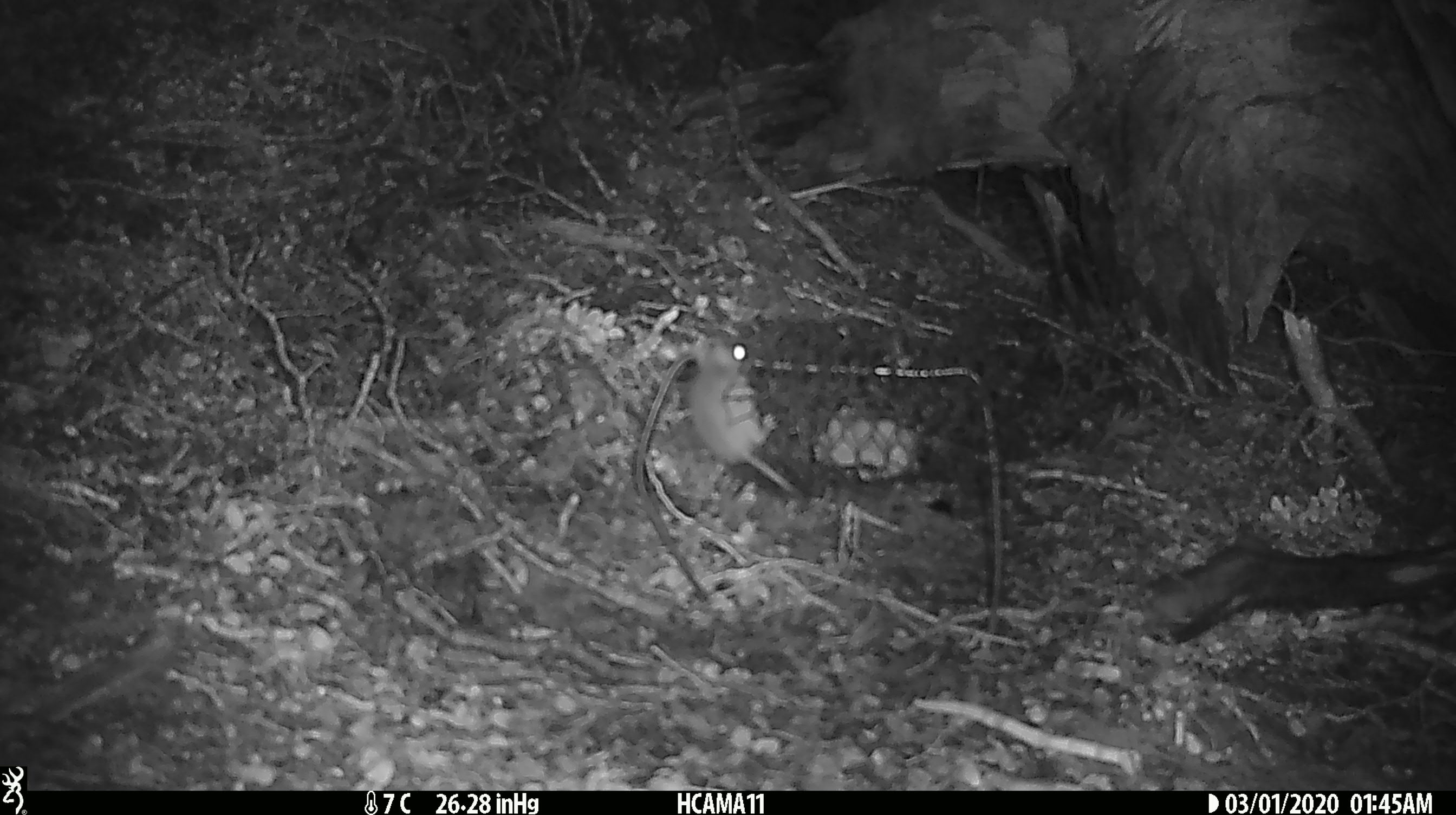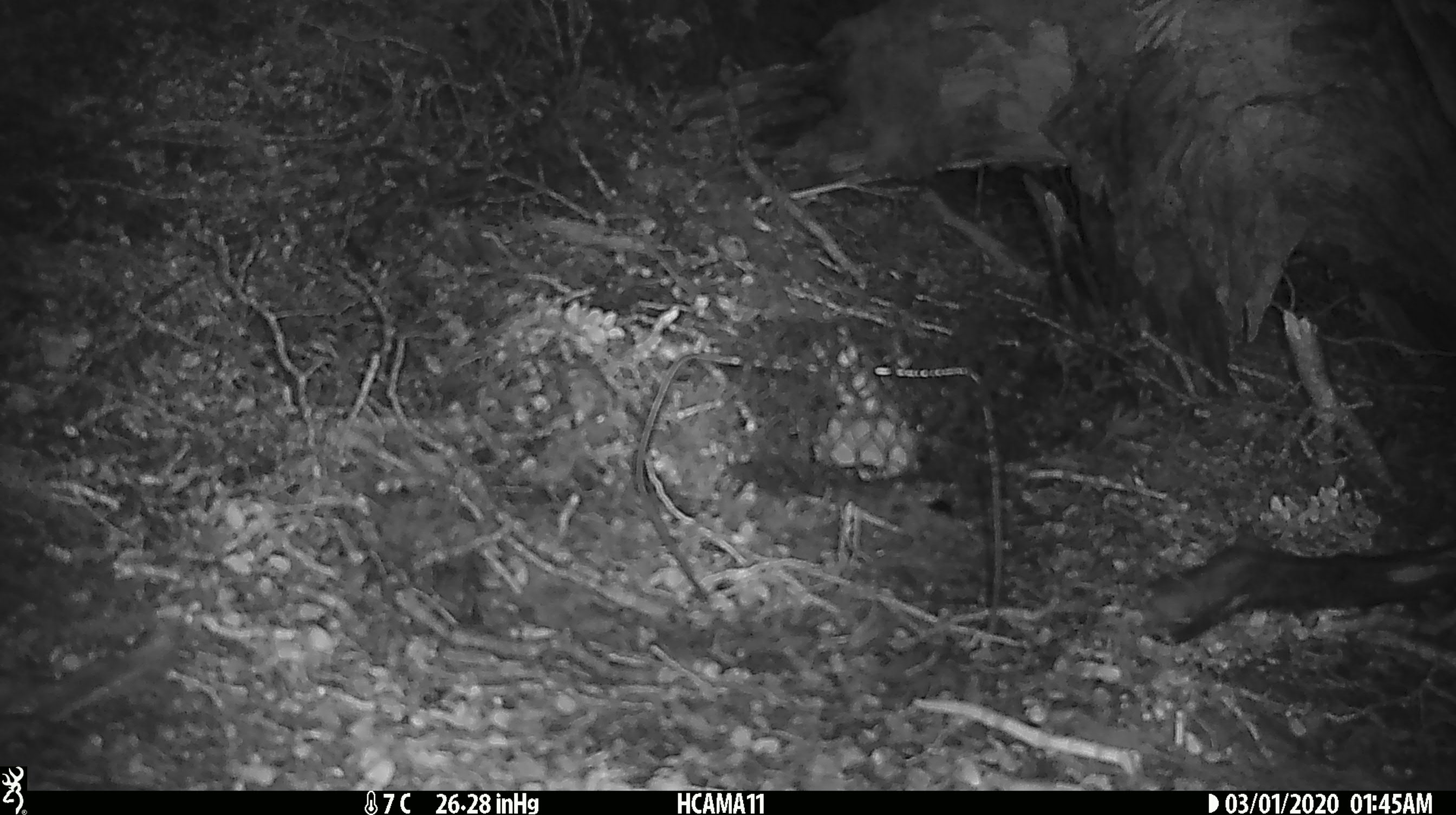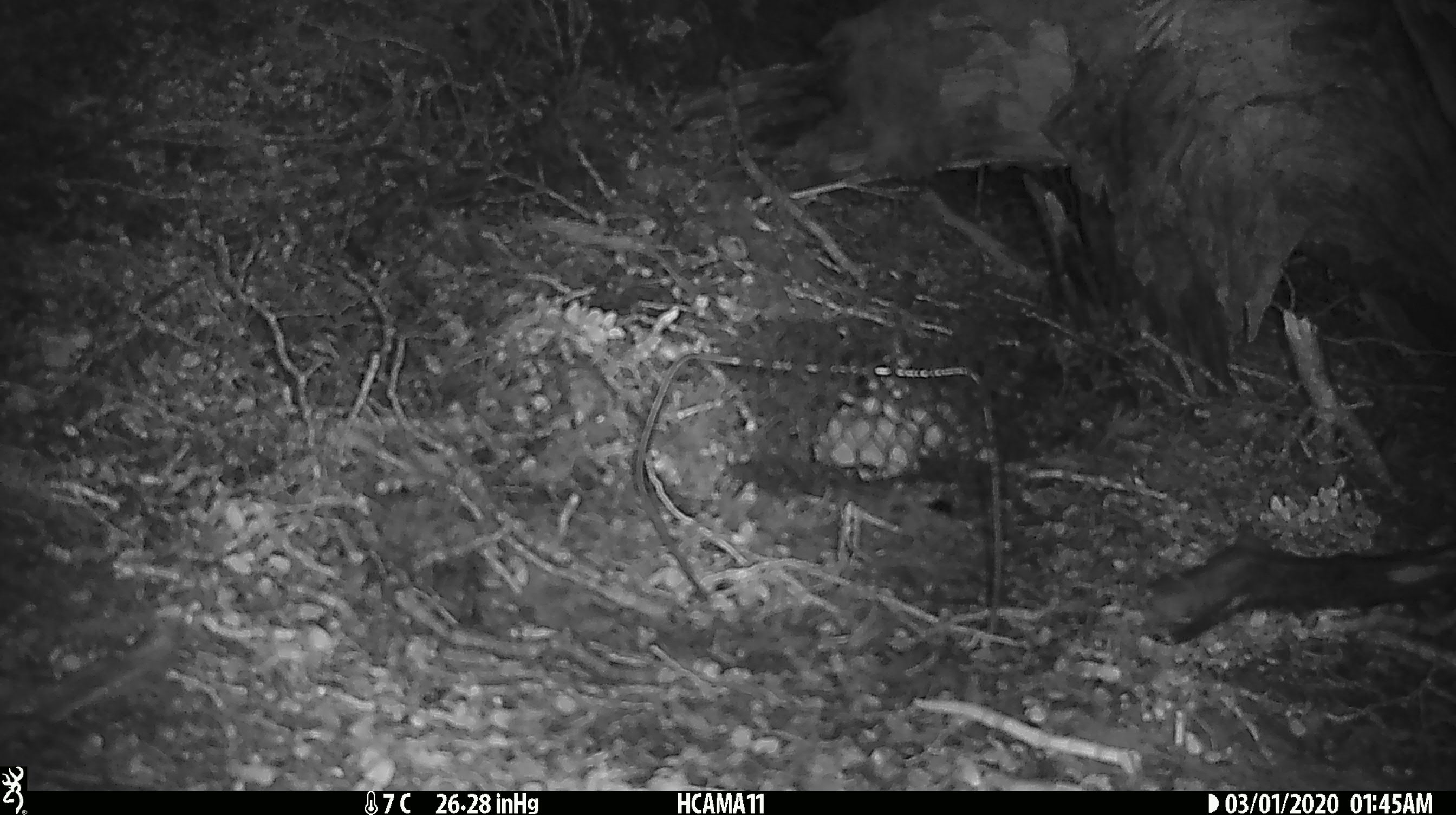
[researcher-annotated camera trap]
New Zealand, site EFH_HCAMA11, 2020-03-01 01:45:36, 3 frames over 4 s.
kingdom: Animalia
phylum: Chordata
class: Mammalia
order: Rodentia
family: Muridae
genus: Mus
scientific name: Mus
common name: mouse